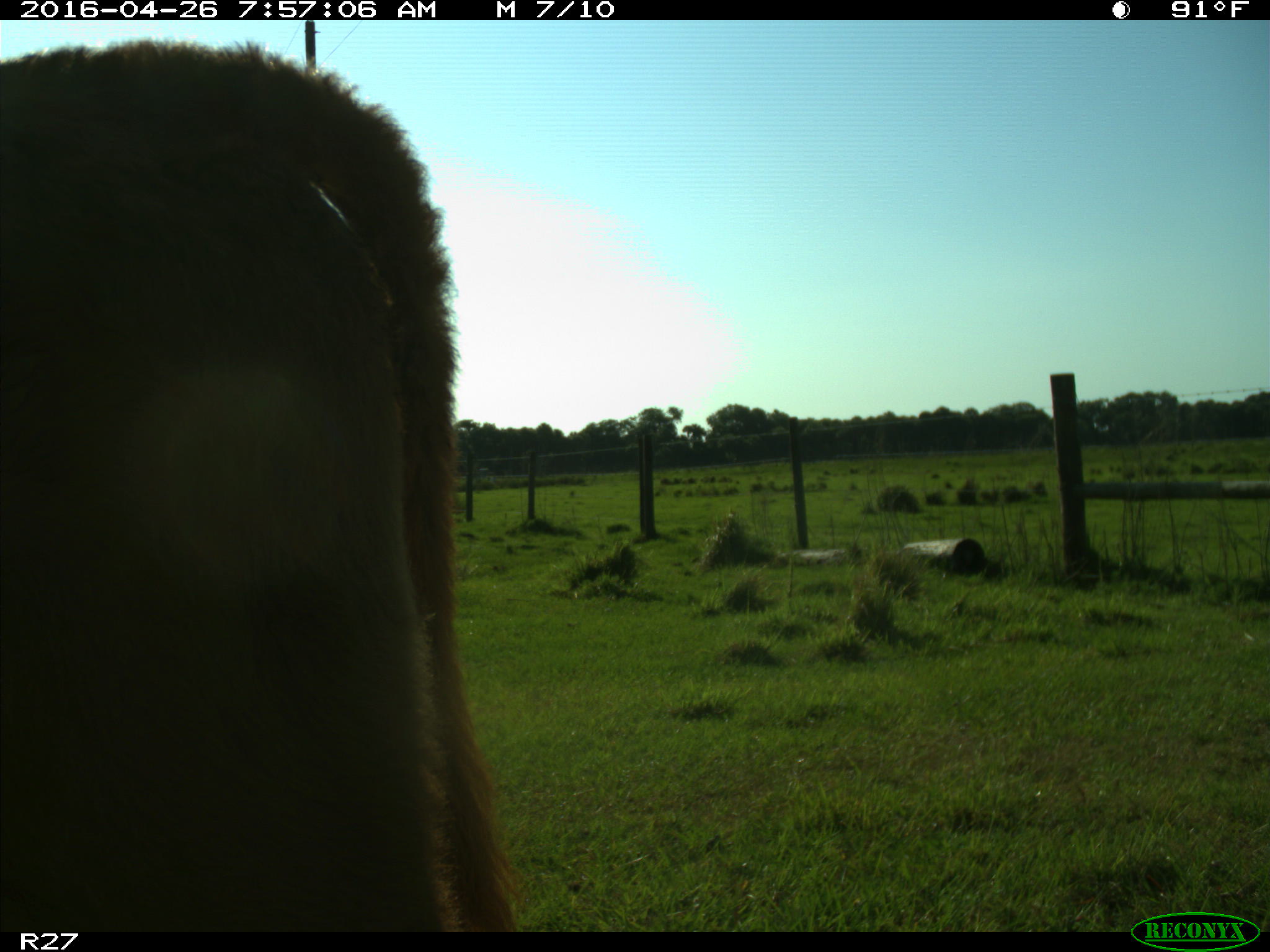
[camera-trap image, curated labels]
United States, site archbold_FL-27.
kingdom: Animalia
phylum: Chordata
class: Mammalia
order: Artiodactyla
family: Bovidae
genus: Bos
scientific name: Bos taurus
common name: domestic cow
Bos taurus (domestic cow).